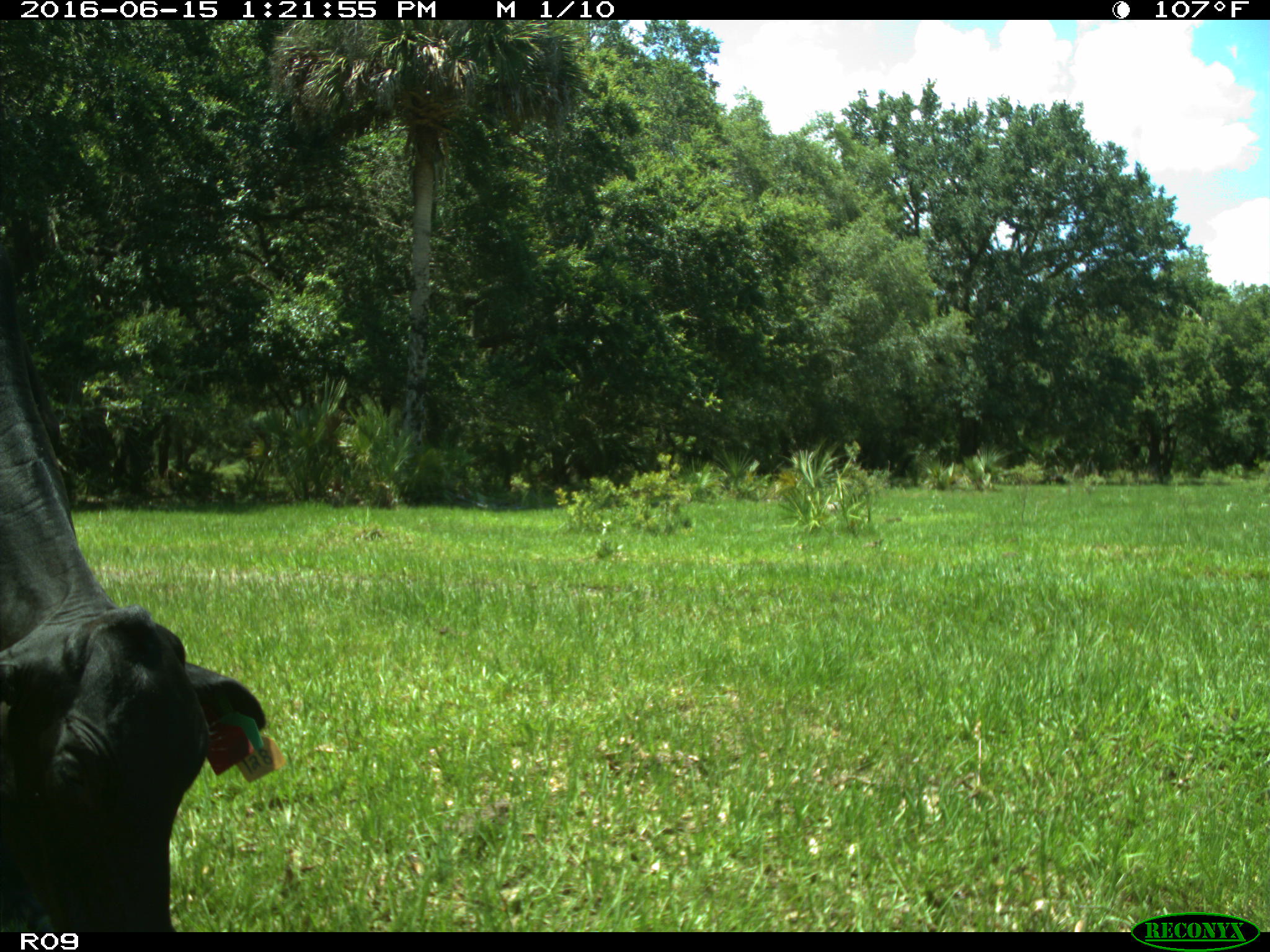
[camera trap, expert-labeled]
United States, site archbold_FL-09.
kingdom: Animalia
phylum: Chordata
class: Mammalia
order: Artiodactyla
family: Bovidae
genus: Bos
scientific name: Bos taurus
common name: domestic cow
Bos taurus (domestic cow).